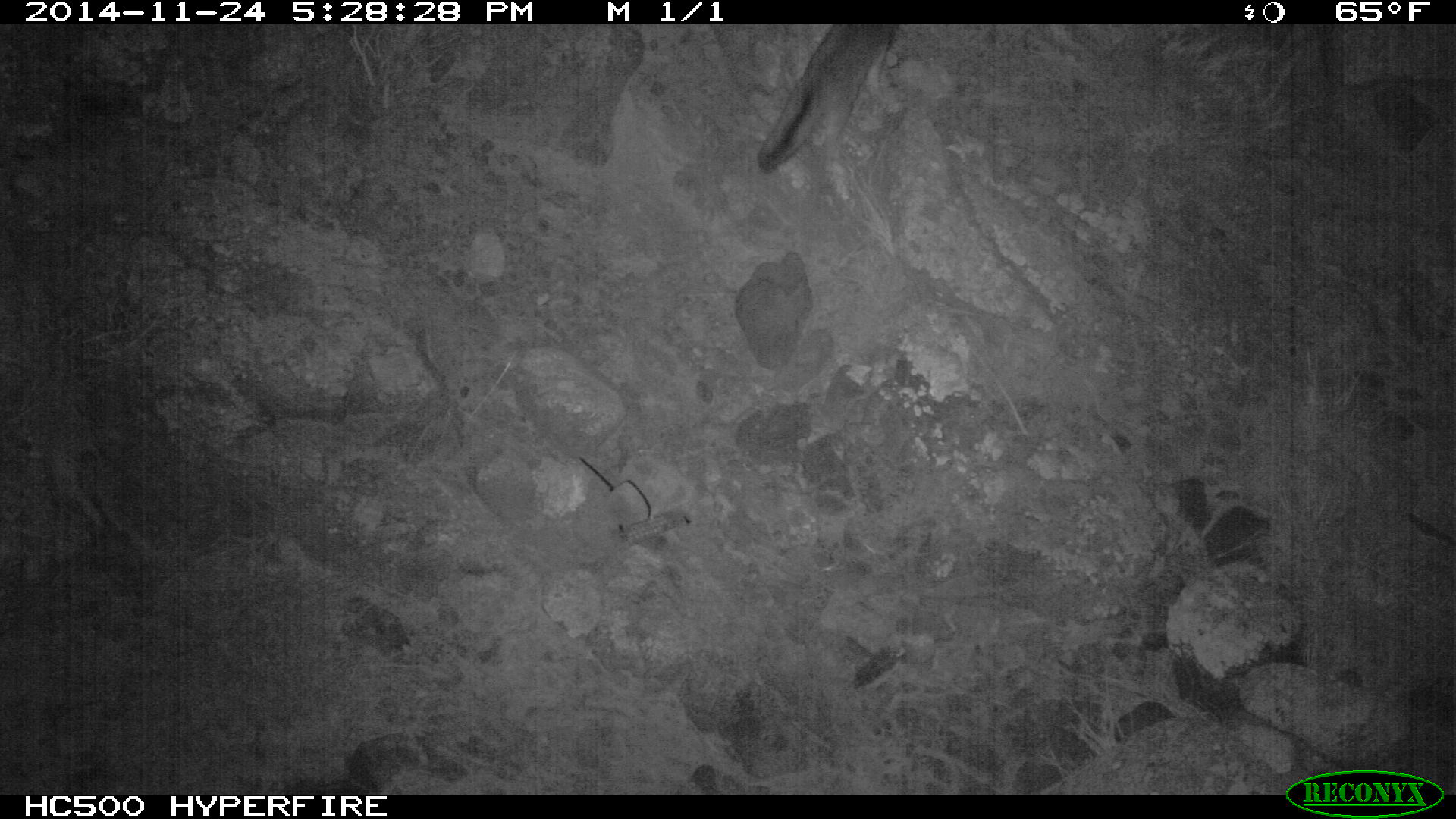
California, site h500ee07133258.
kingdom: Animalia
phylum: Chordata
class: Mammalia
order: Carnivora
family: Canidae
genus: Urocyon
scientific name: Urocyon littoralis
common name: island fox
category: fox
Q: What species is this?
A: Fox (island fox) (Urocyon littoralis).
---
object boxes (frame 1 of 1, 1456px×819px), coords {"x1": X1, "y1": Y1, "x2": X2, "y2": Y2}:
fox: {"x1": 756, "y1": 24, "x2": 897, "y2": 174}